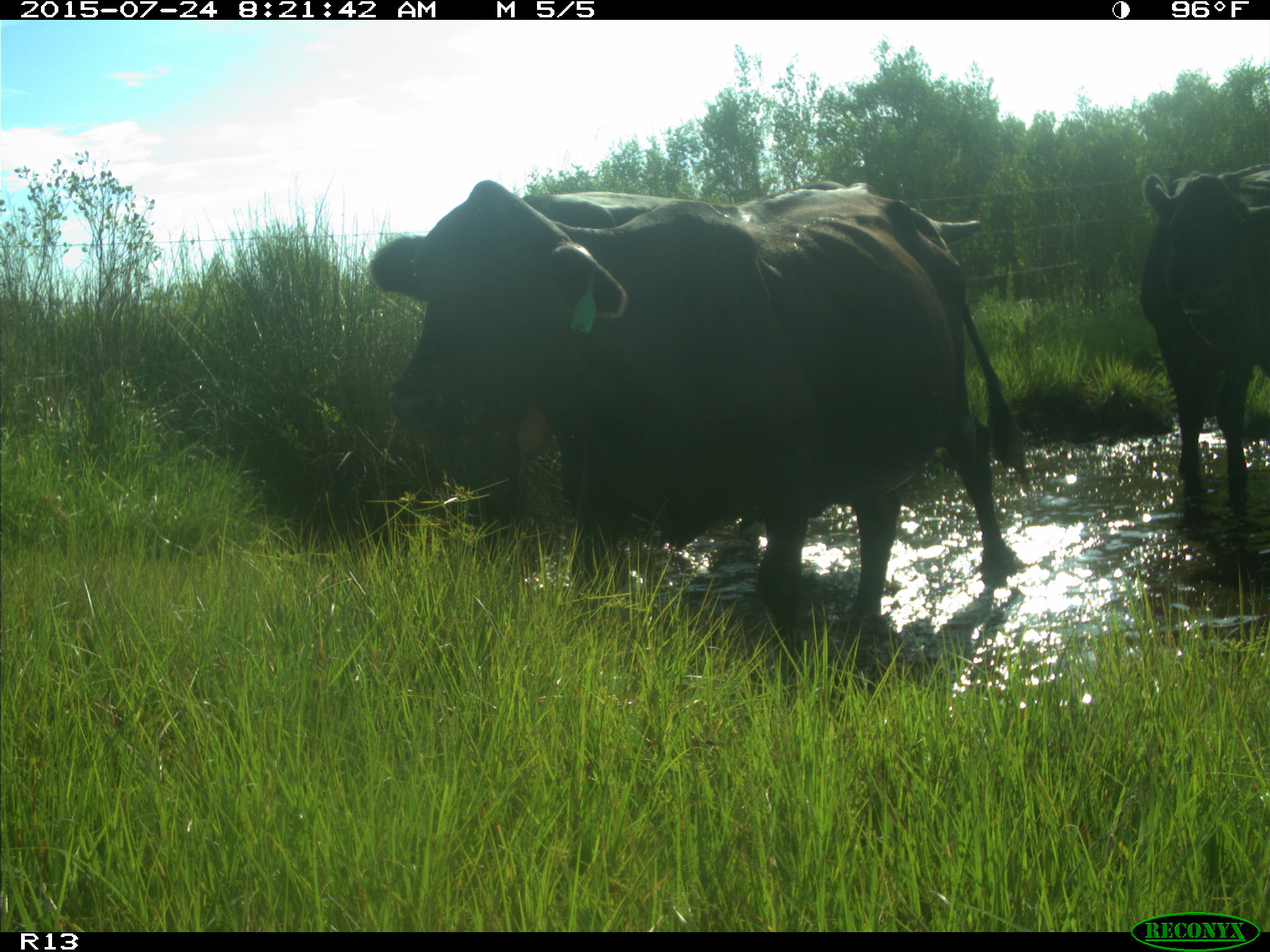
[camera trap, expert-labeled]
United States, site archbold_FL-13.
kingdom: Animalia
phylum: Chordata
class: Mammalia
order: Artiodactyla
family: Bovidae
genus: Bos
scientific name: Bos taurus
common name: domestic cow